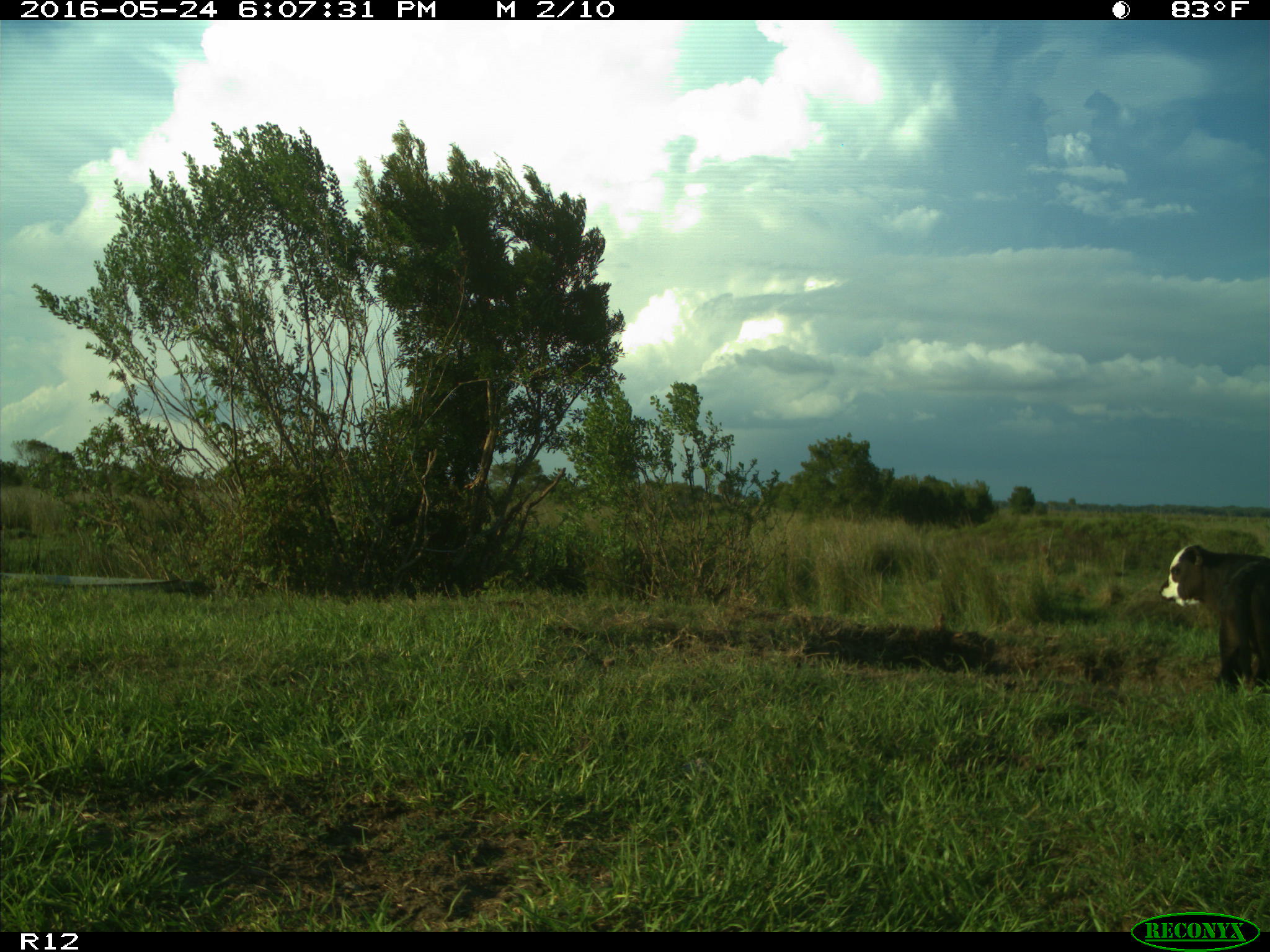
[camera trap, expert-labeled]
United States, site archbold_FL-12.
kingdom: Animalia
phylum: Chordata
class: Mammalia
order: Artiodactyla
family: Bovidae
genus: Bos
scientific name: Bos taurus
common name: domestic cow